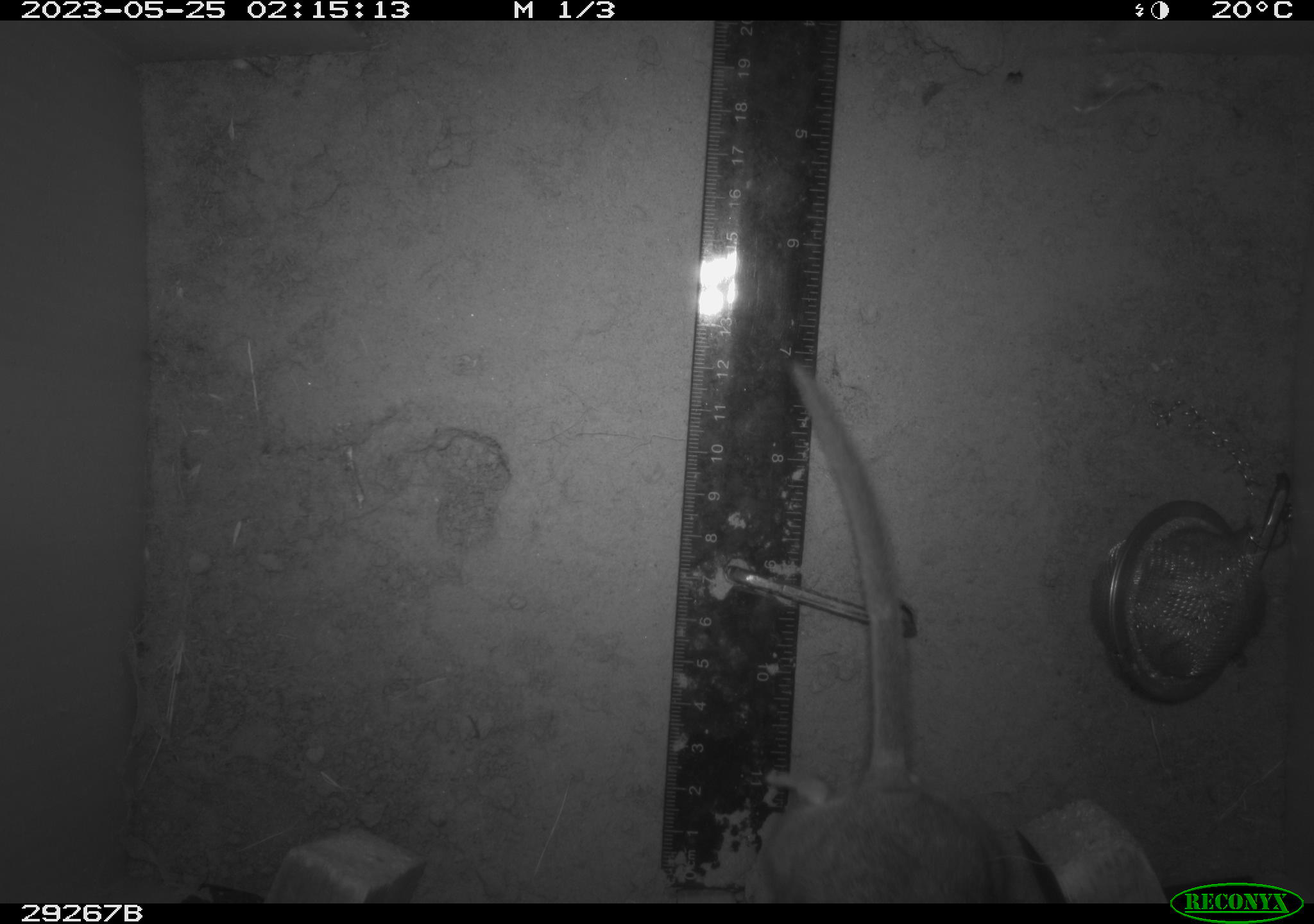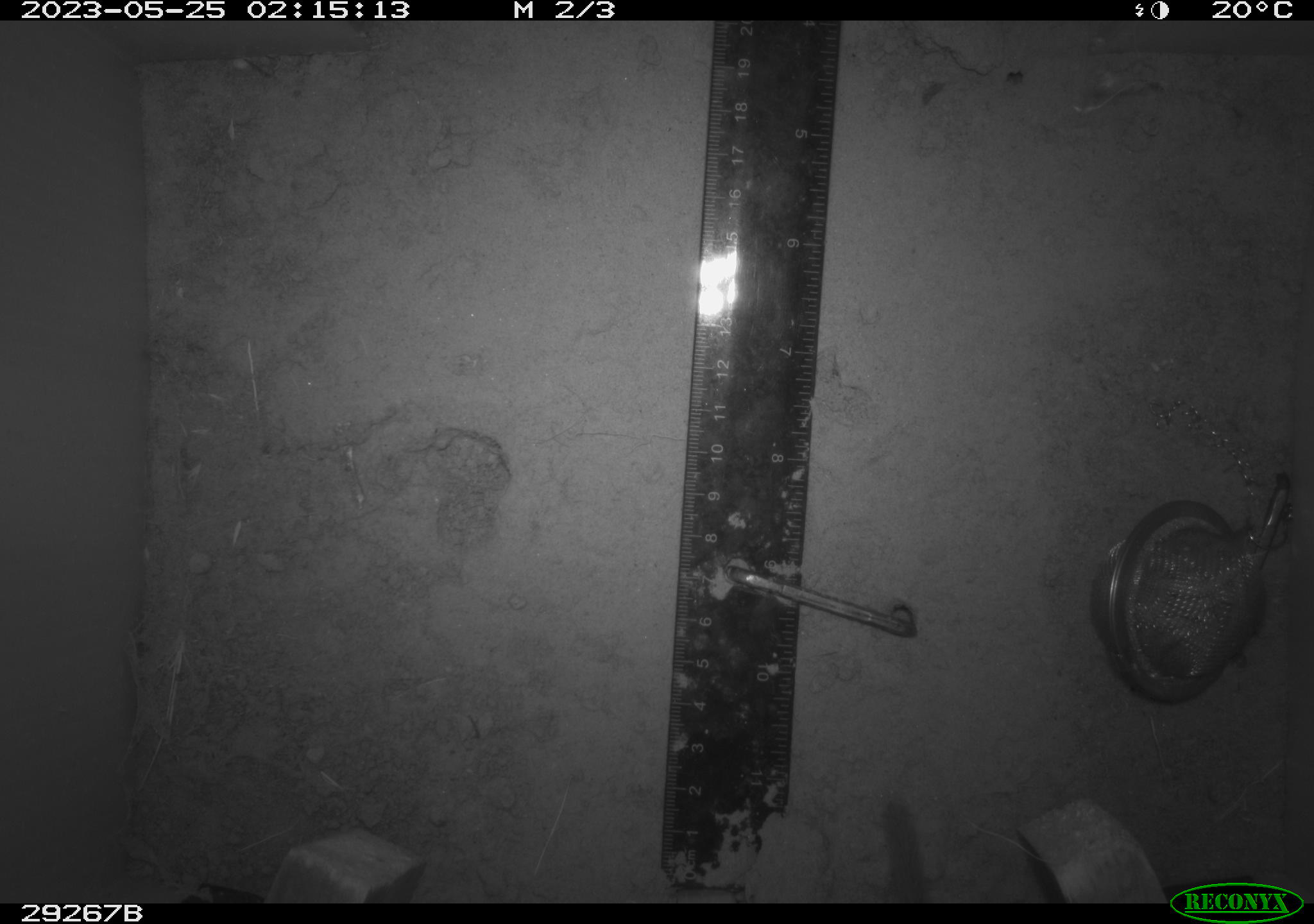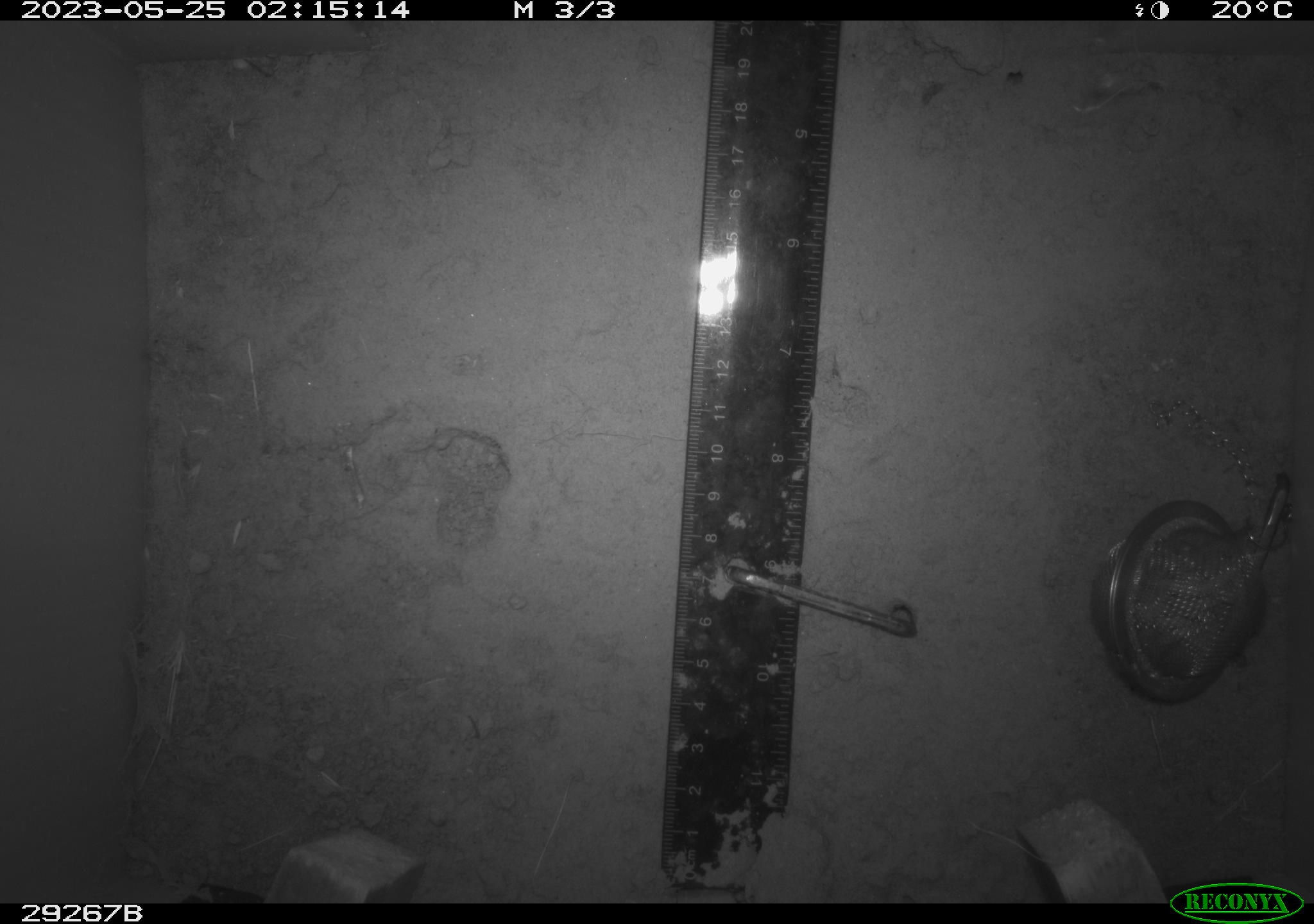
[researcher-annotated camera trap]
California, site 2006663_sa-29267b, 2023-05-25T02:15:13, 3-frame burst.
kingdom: Animalia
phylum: Chordata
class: Mammalia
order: Rodentia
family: Cricetidae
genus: Neotoma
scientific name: Neotoma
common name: pack rat or woodrat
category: neotoma species